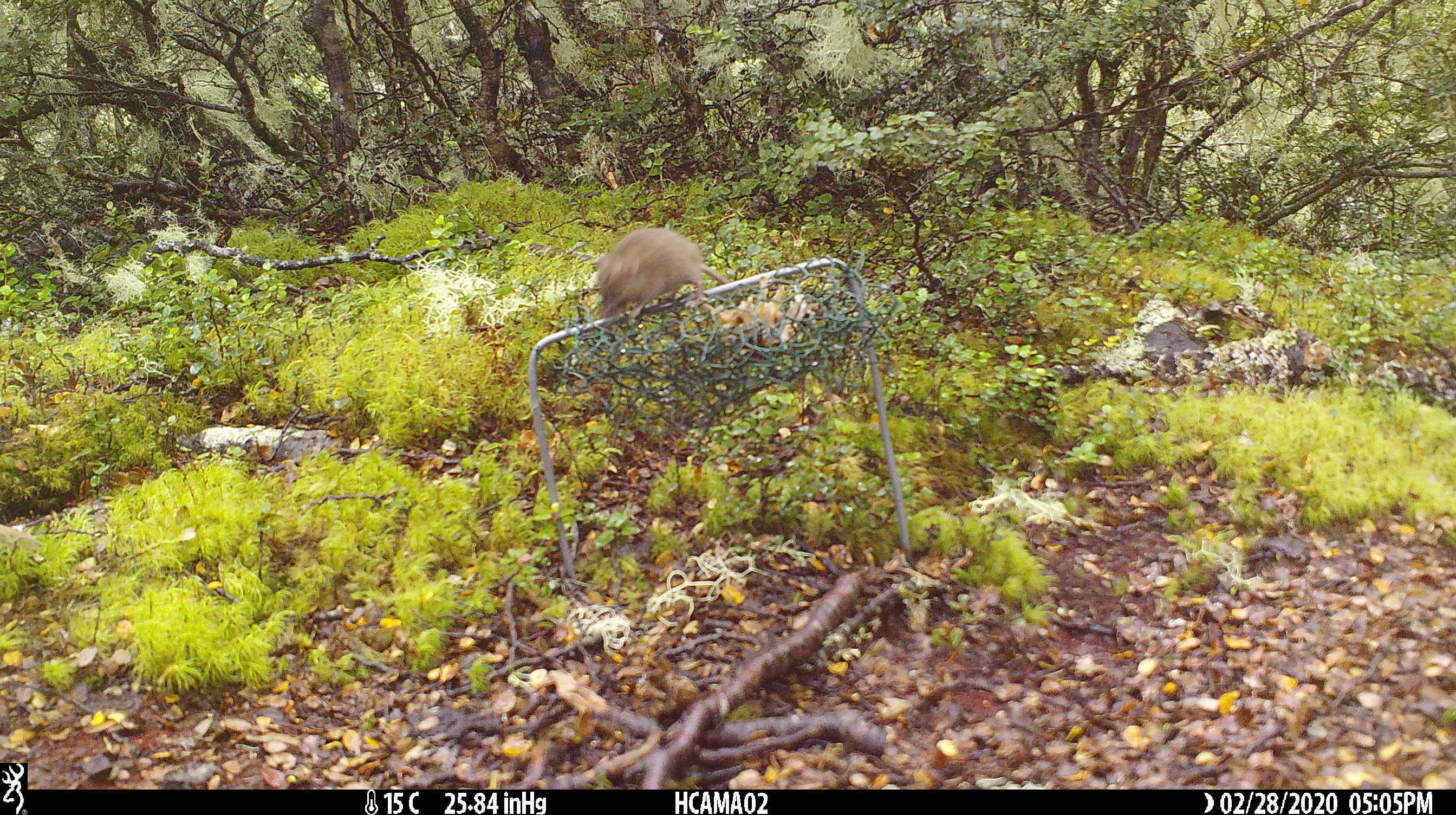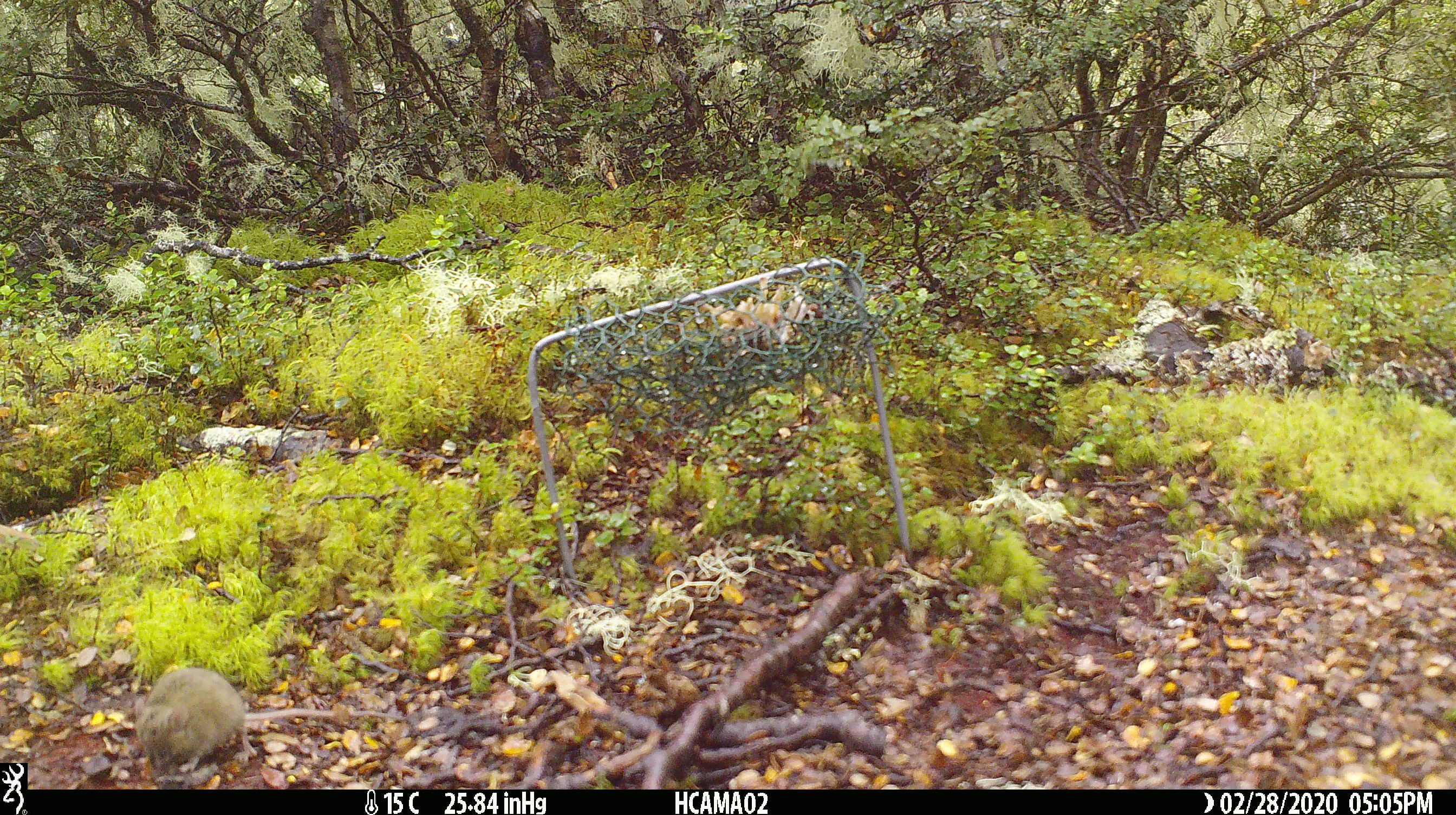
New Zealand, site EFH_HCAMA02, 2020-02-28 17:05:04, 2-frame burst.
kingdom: Animalia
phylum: Chordata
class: Mammalia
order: Rodentia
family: Muridae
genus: Mus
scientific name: Mus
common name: mouse